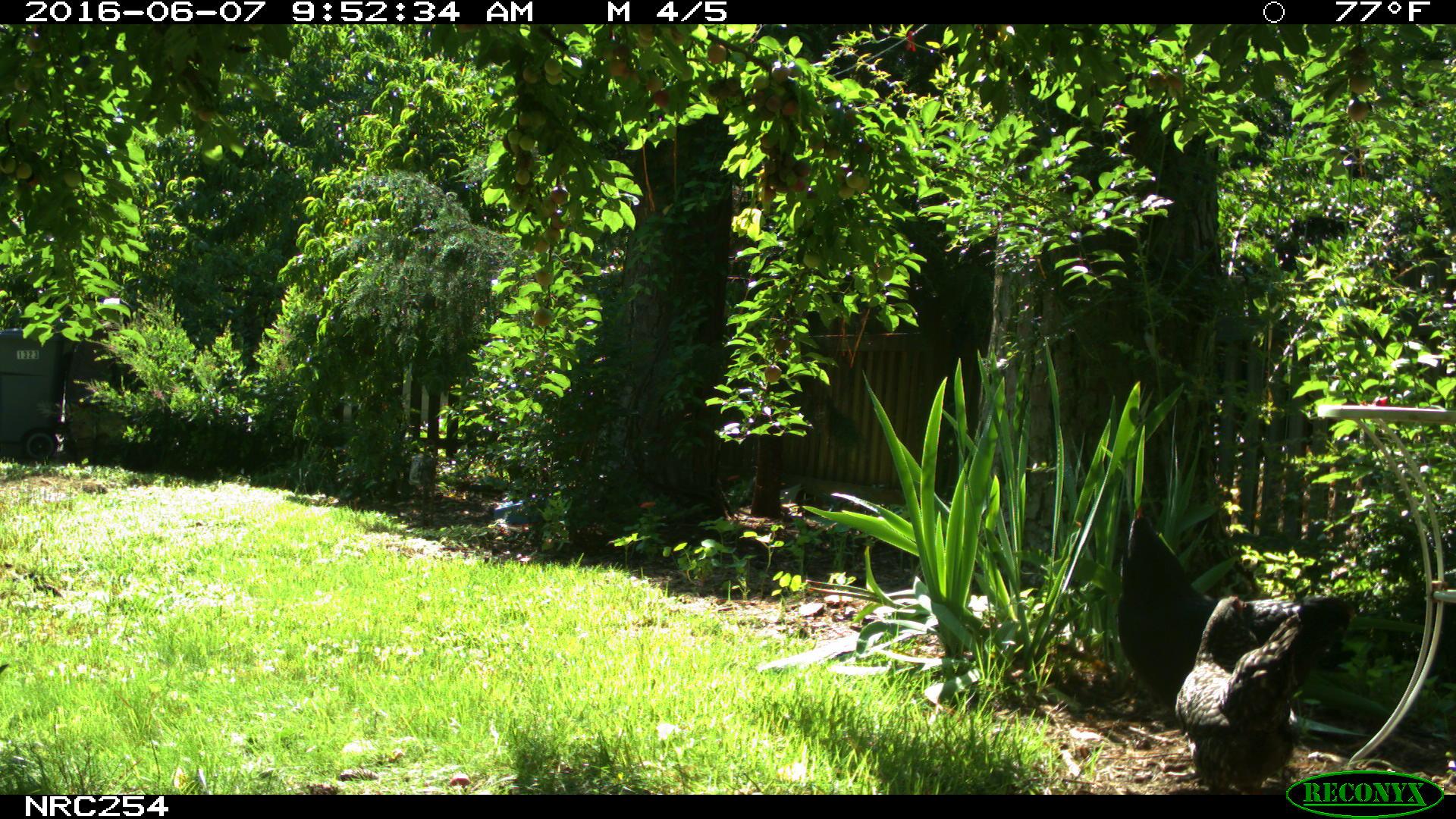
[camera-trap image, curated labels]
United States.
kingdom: Animalia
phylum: Chordata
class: Aves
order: Galliformes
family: Phasianidae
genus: Gallus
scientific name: Gallus gallus domesticus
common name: domestic chicken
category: Chicken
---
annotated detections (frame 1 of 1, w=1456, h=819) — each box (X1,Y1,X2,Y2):
Chicken: (1164,566,1323,794)